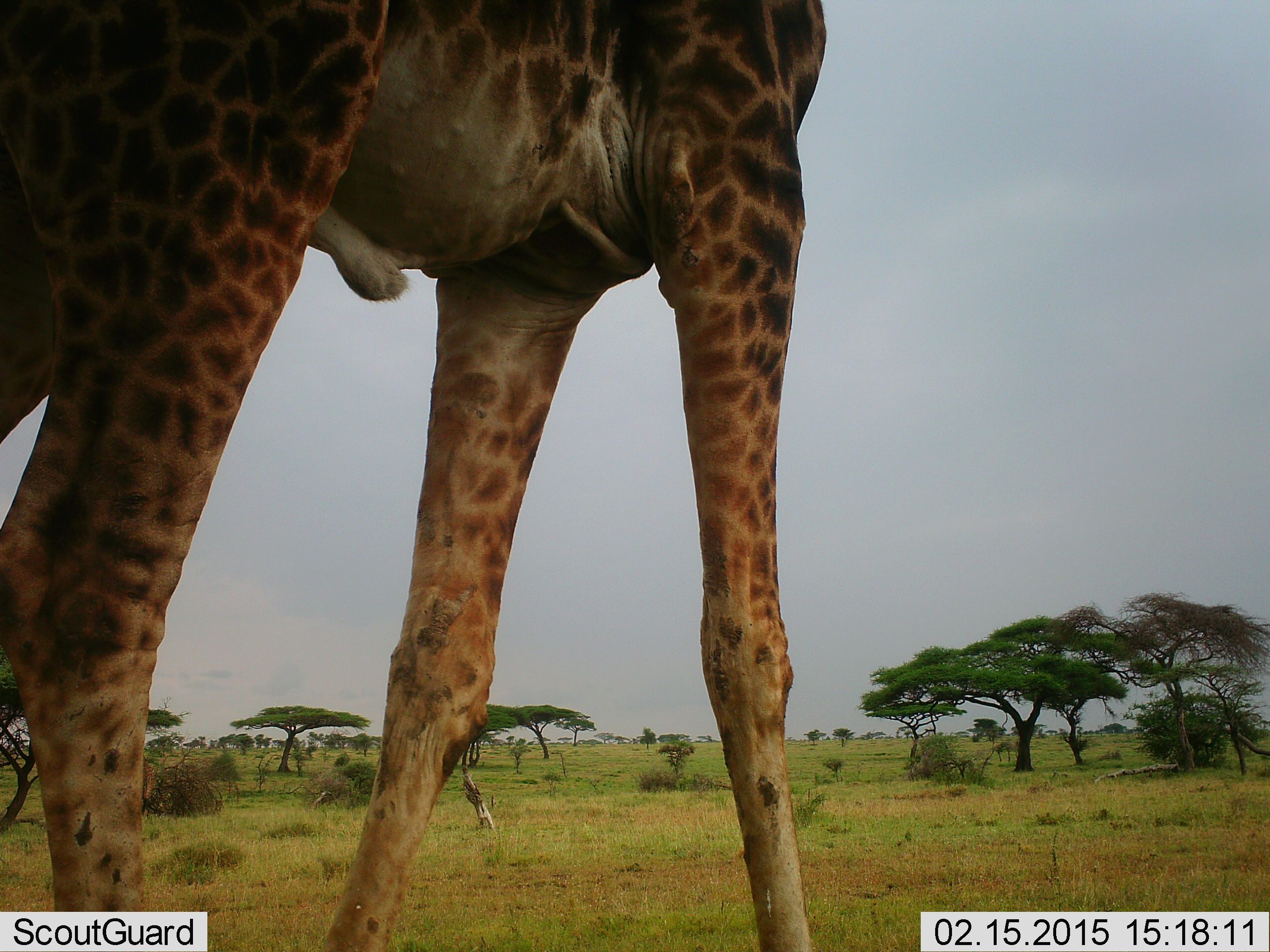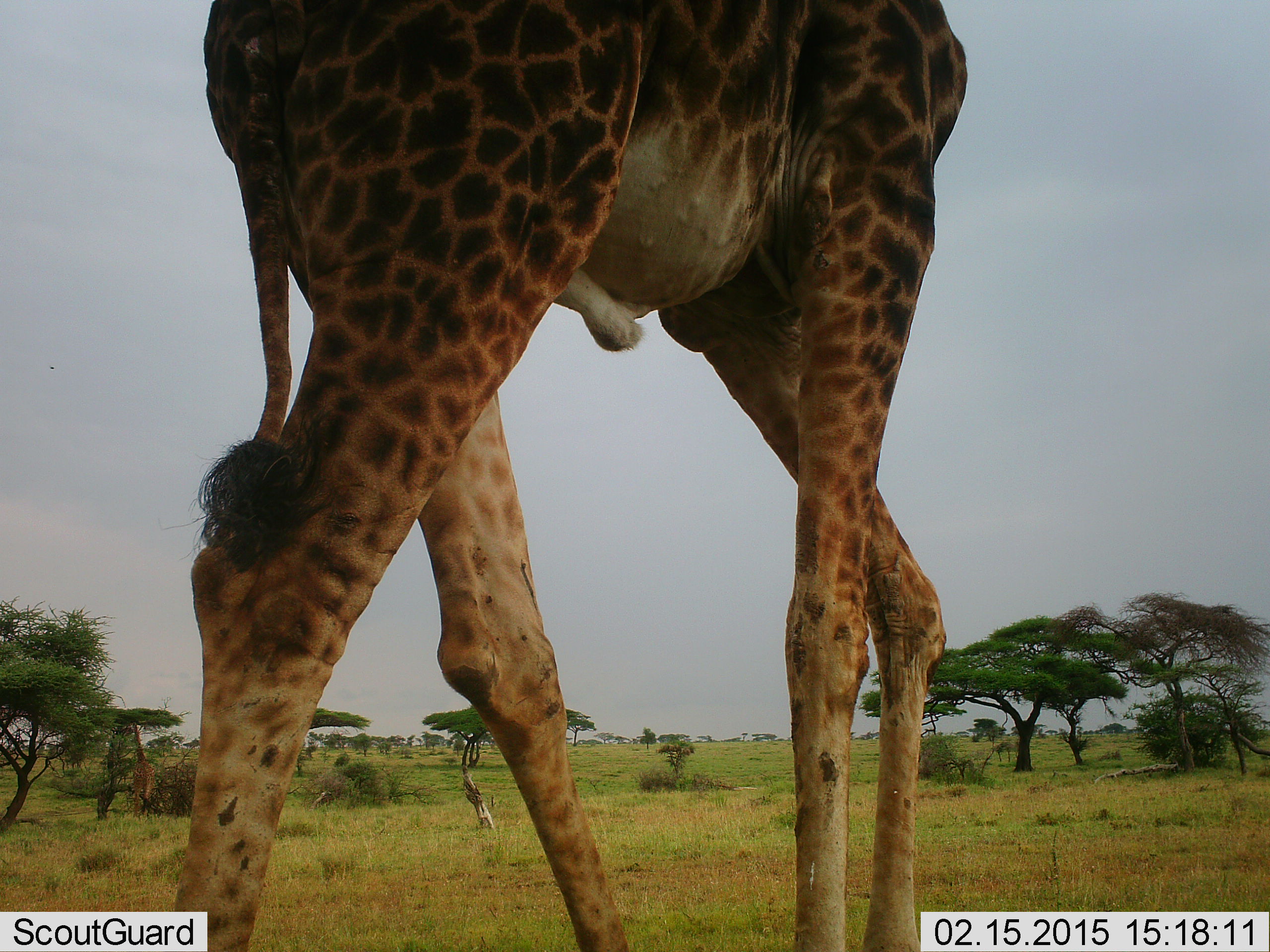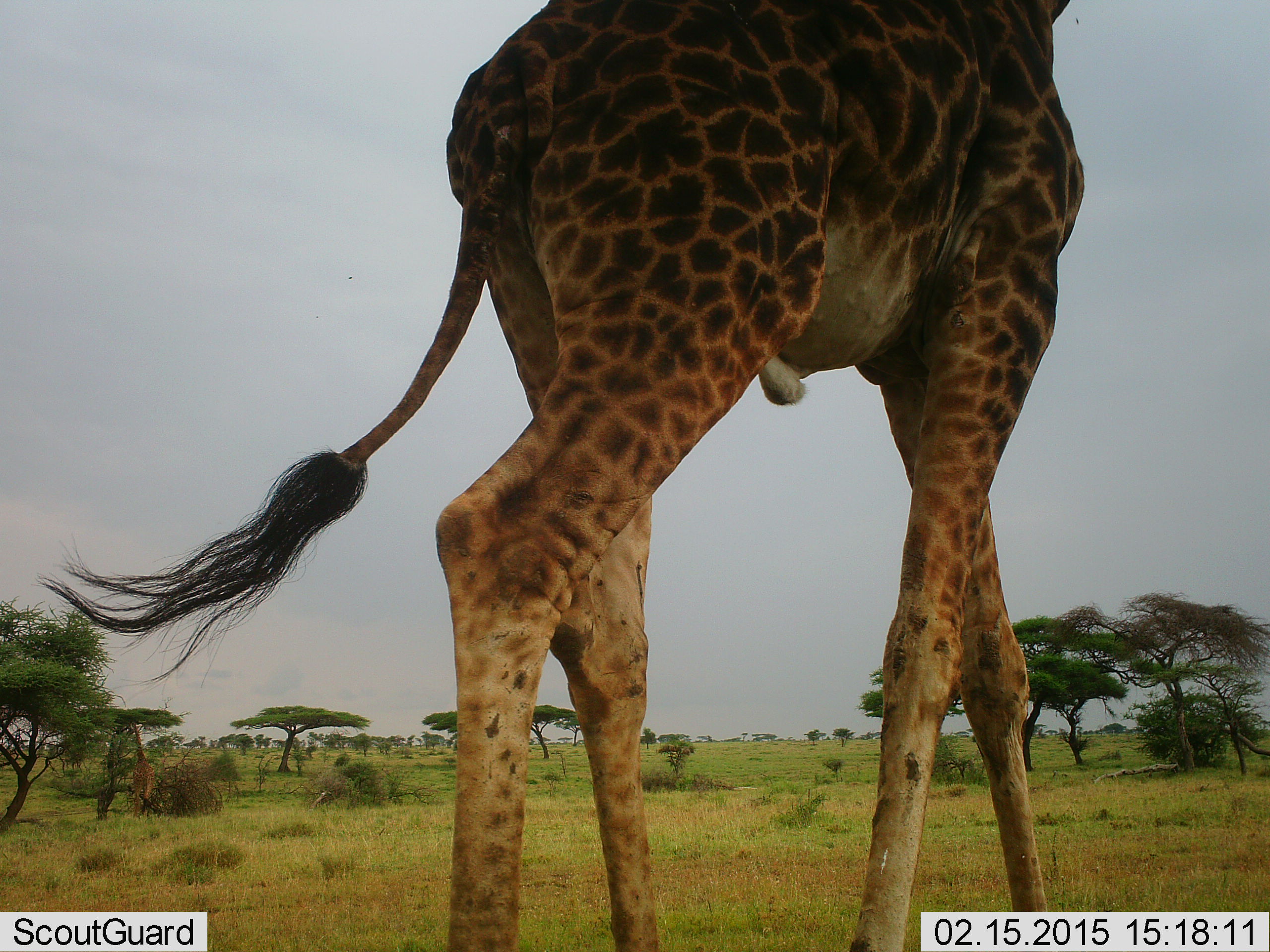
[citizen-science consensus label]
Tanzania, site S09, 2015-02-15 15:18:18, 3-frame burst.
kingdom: Animalia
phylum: Chordata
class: Mammalia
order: Artiodactyla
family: Giraffidae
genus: Giraffa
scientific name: Giraffa camelopardalis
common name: giraffe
Giraffe (Giraffa camelopardalis), count 1. Behavior (volunteer vote fractions): standing 10%, resting 0%, moving 100%, interacting 0%. Young present (vote fraction): 0%. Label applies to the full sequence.